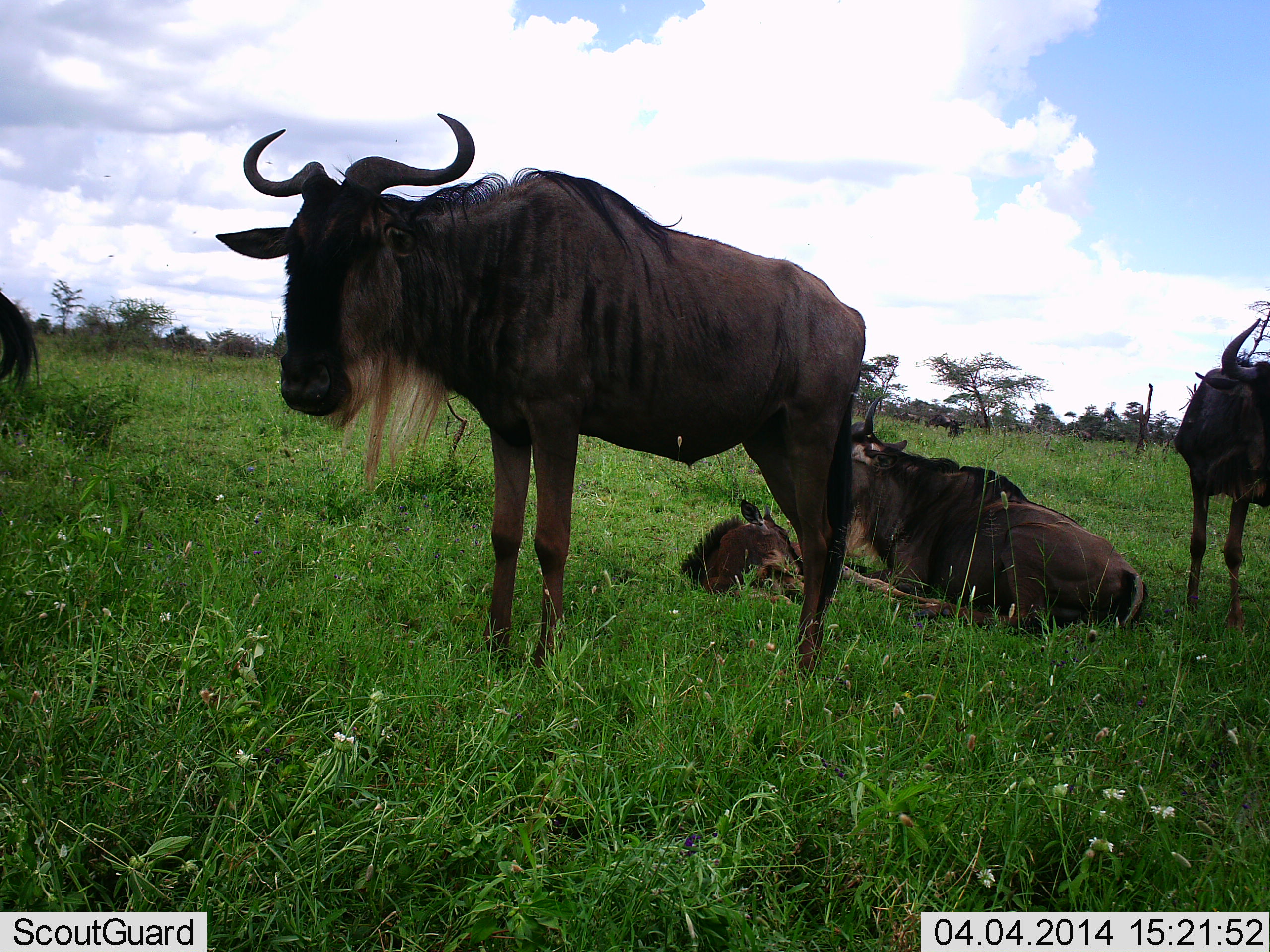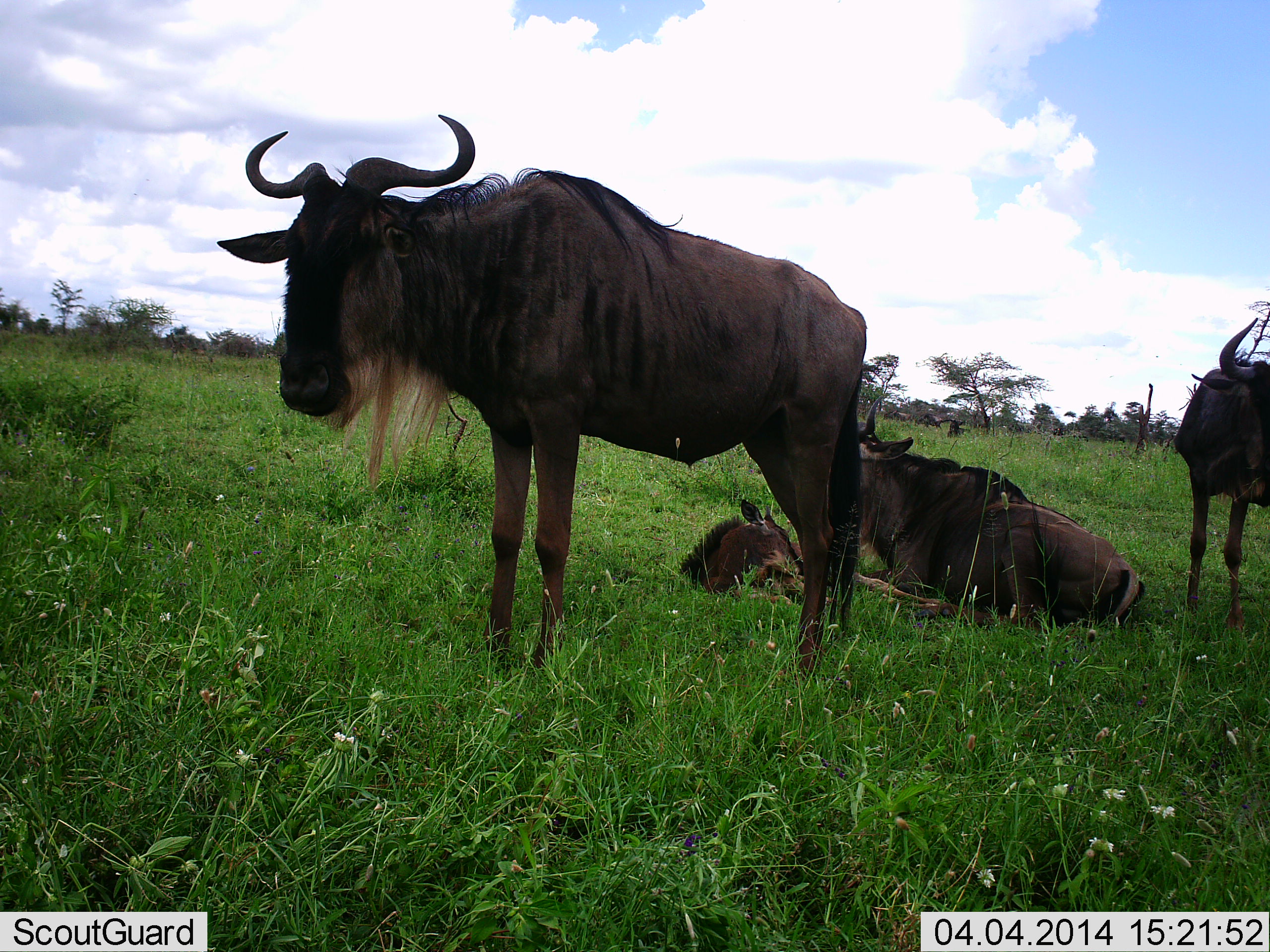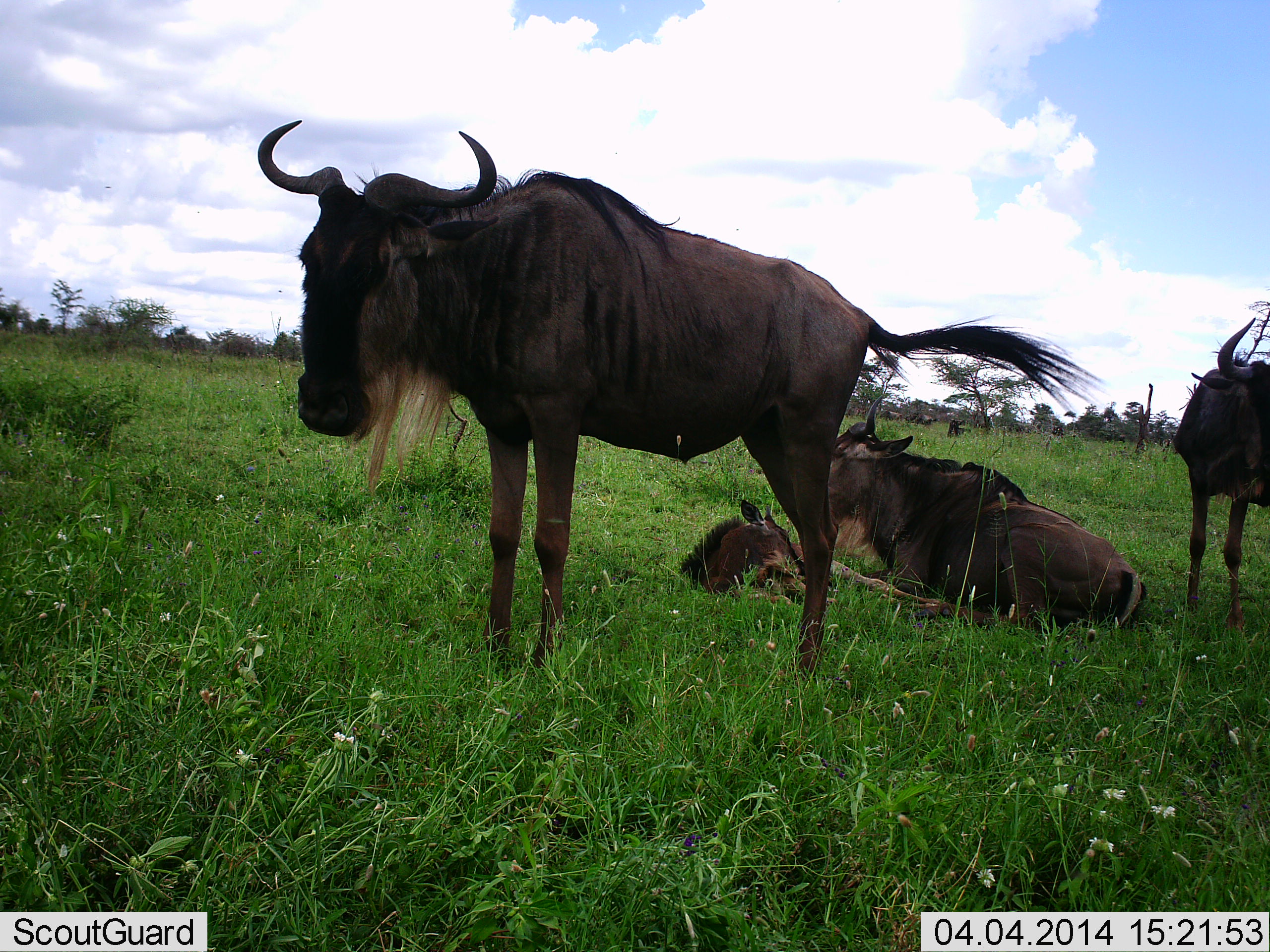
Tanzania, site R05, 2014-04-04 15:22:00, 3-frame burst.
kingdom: Animalia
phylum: Chordata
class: Mammalia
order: Artiodactyla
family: Bovidae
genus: Connochaetes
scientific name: Connochaetes taurinus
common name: blue wildebeest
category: wildebeest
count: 4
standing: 87%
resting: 93%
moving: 18%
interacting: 11%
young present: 67%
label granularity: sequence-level